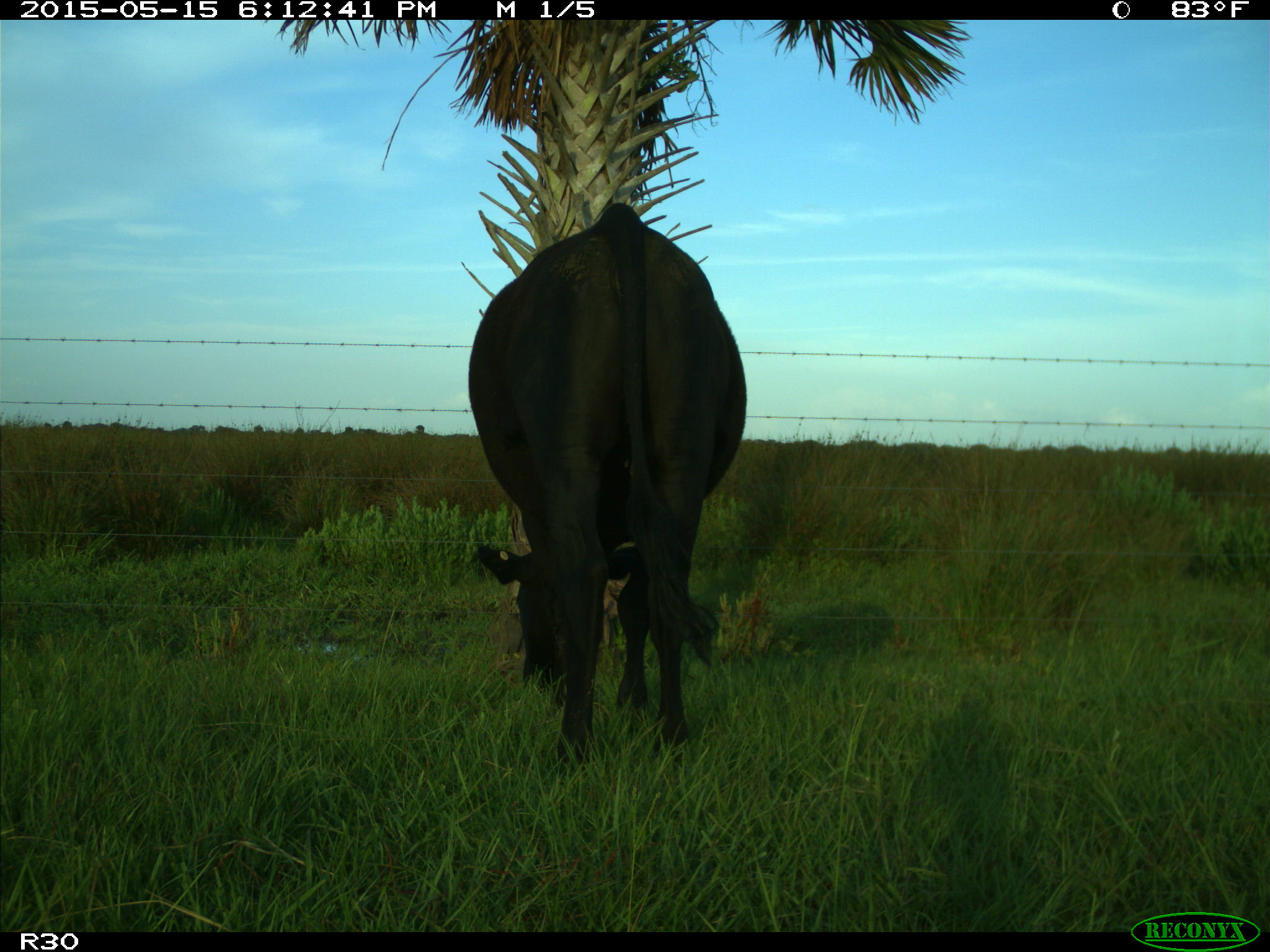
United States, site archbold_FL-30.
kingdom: Animalia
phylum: Chordata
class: Mammalia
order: Artiodactyla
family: Bovidae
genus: Bos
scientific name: Bos taurus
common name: domestic cow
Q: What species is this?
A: Bos taurus (domestic cow).